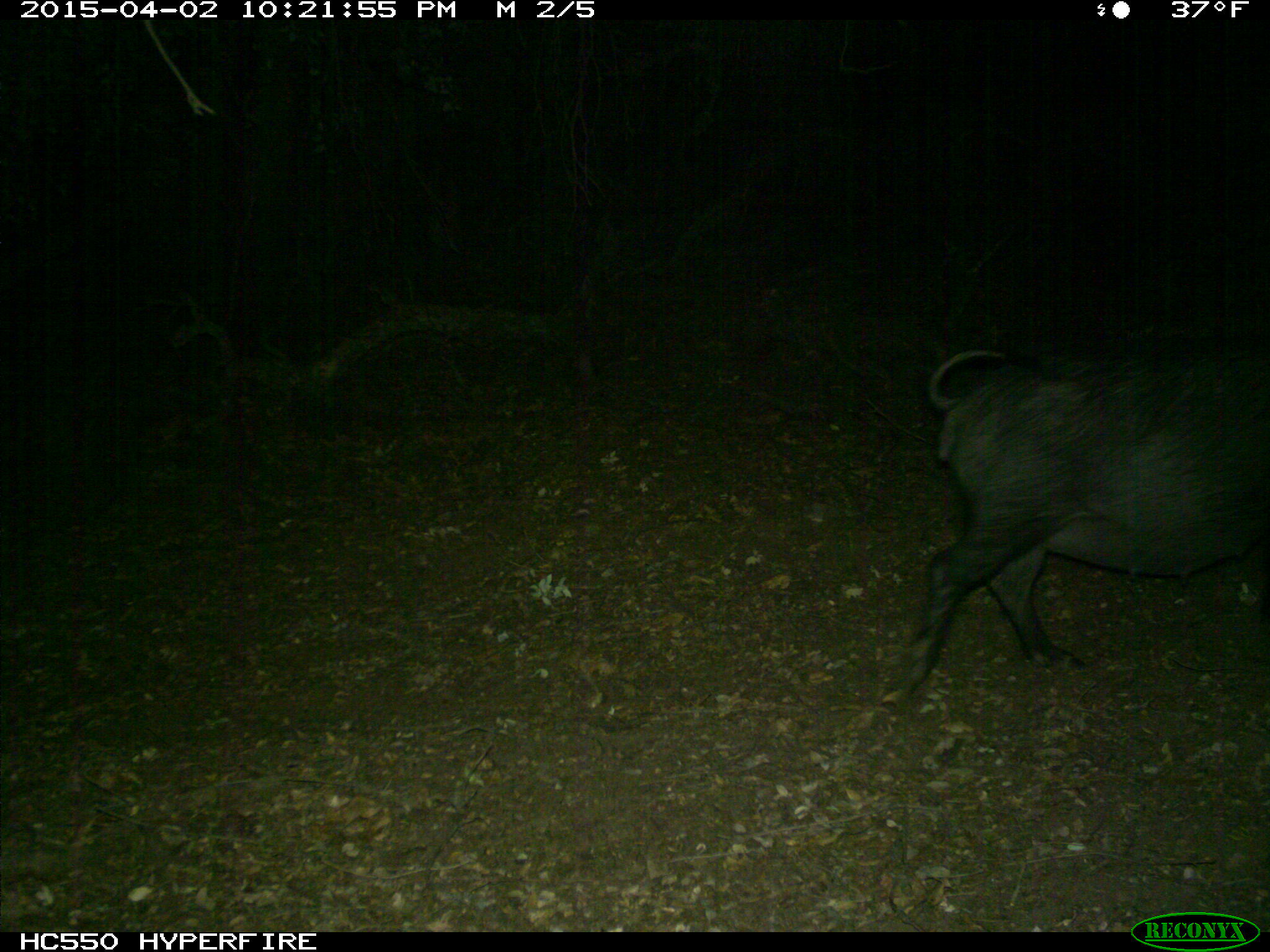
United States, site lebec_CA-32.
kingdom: Animalia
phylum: Chordata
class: Mammalia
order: Artiodactyla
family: Suidae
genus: Sus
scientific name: Sus scrofa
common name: wild boar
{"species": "Sus scrofa (wild boar)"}